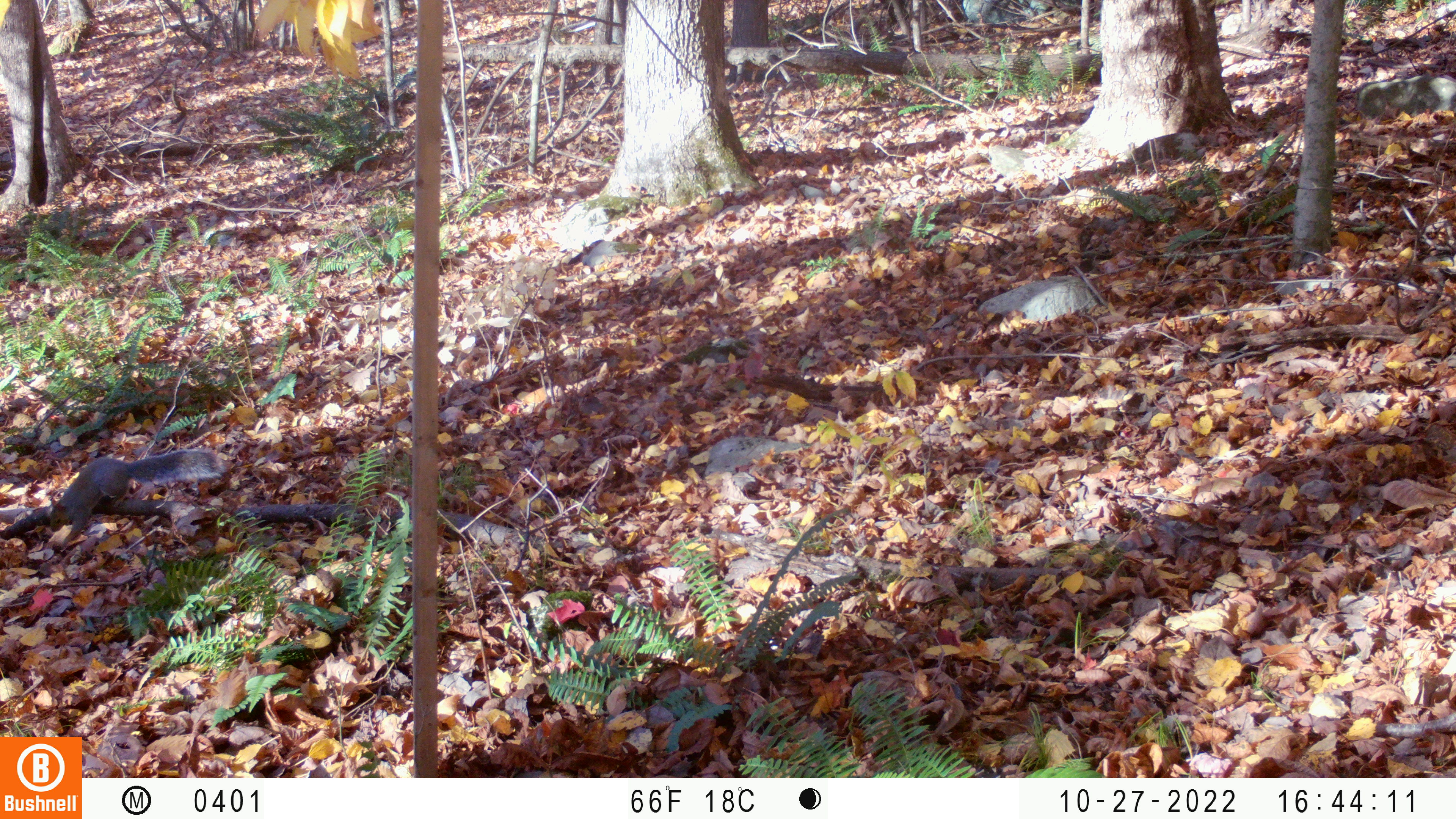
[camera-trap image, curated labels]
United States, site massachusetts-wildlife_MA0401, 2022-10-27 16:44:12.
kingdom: Animalia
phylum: Chordata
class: Mammalia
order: Rodentia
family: Sciuridae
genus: Sciurus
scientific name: Sciurus carolinensis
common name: gray squirrel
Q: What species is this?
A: Gray squirrel (Sciurus carolinensis).